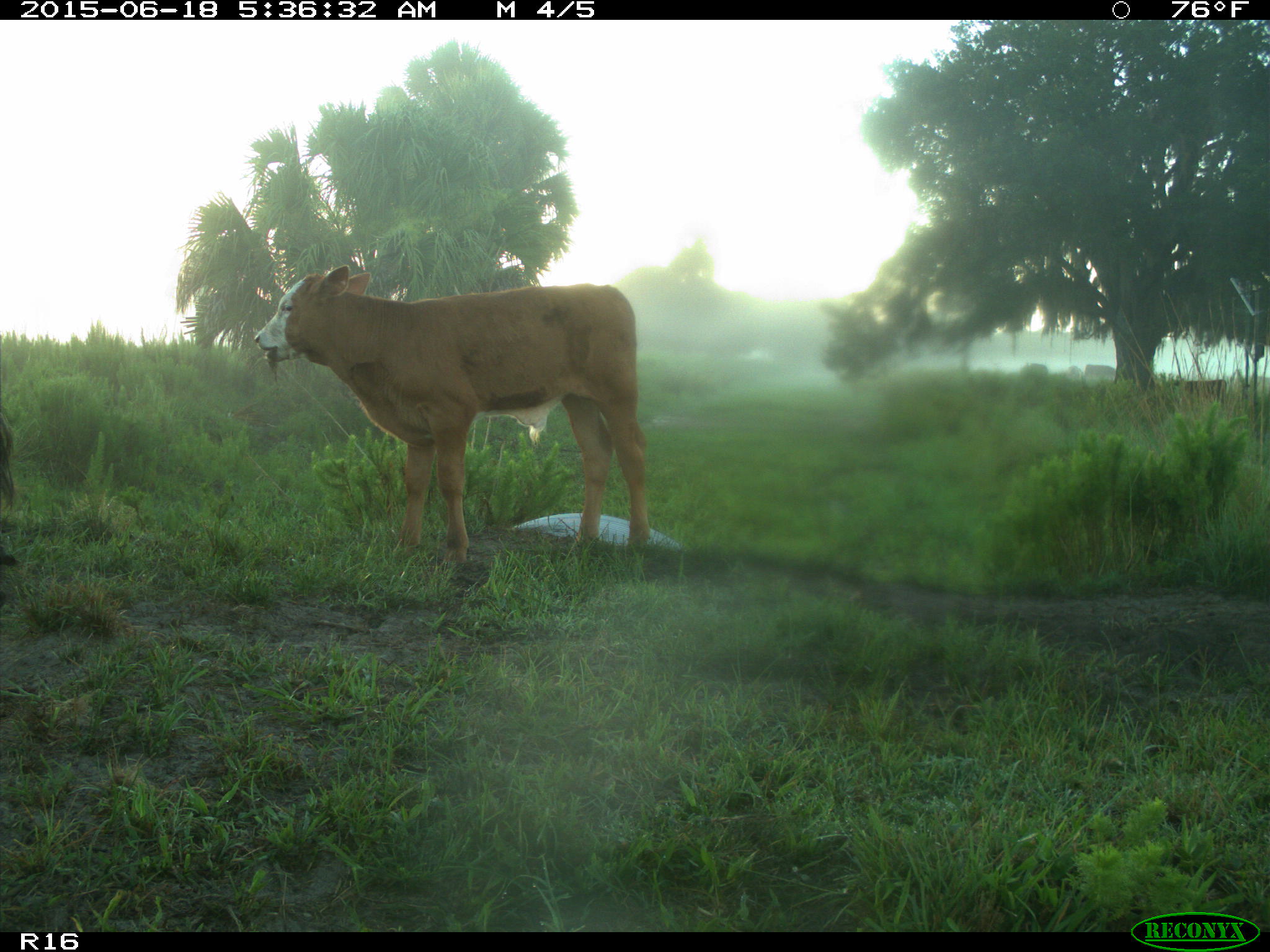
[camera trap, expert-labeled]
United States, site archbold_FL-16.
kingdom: Animalia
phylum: Chordata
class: Mammalia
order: Artiodactyla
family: Bovidae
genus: Bos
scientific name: Bos taurus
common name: domestic cow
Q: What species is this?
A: Bos taurus (domestic cow).